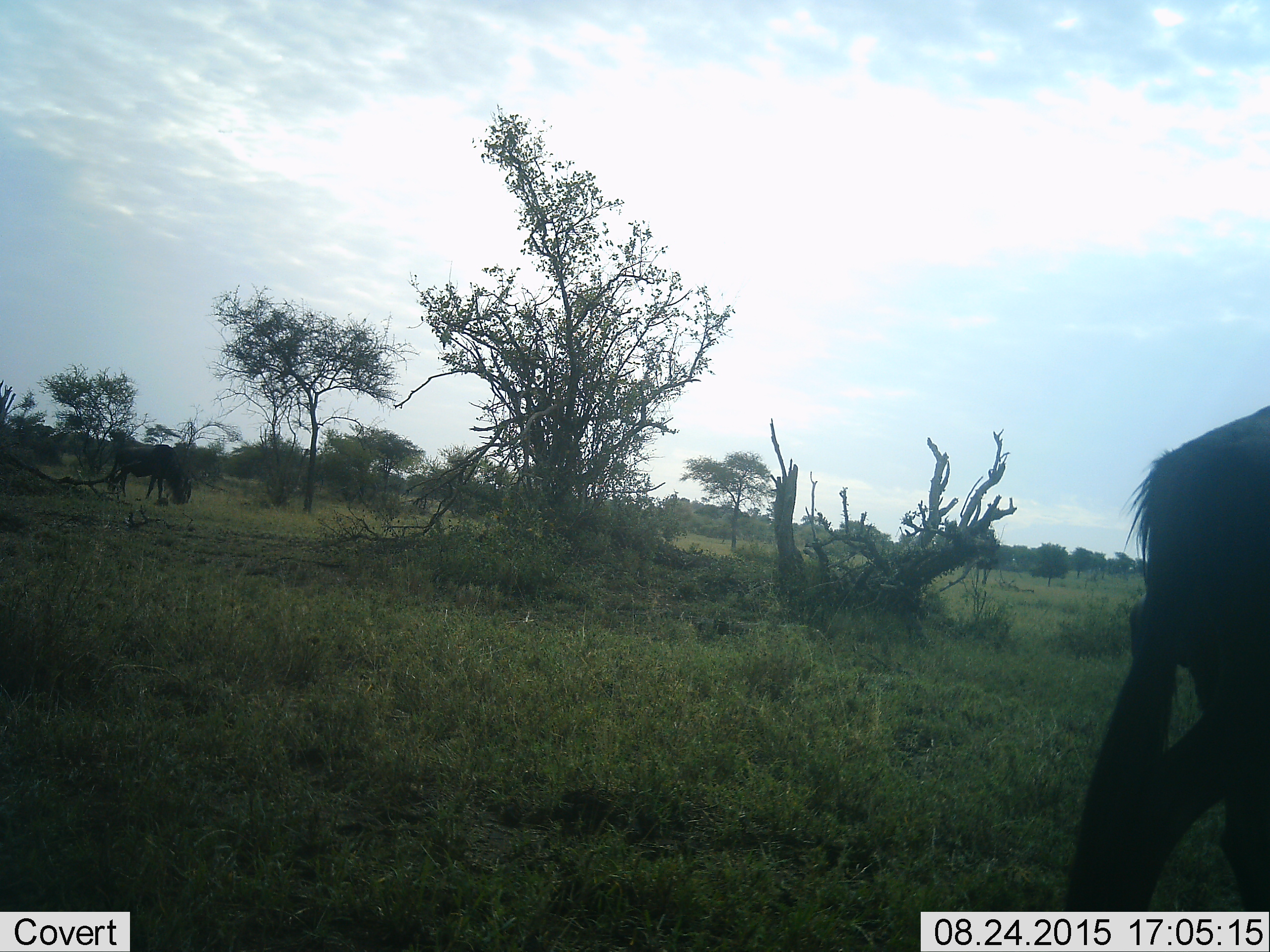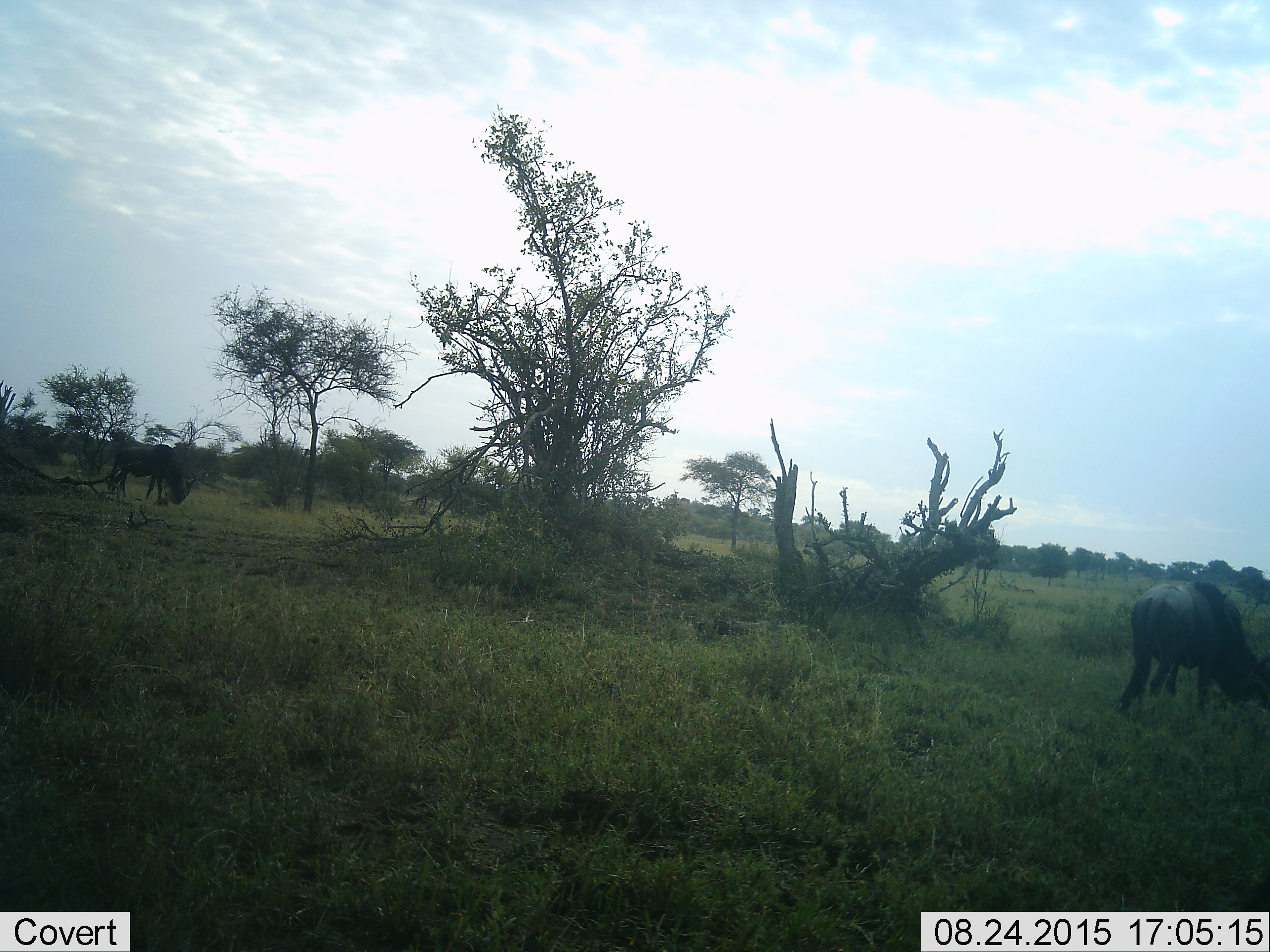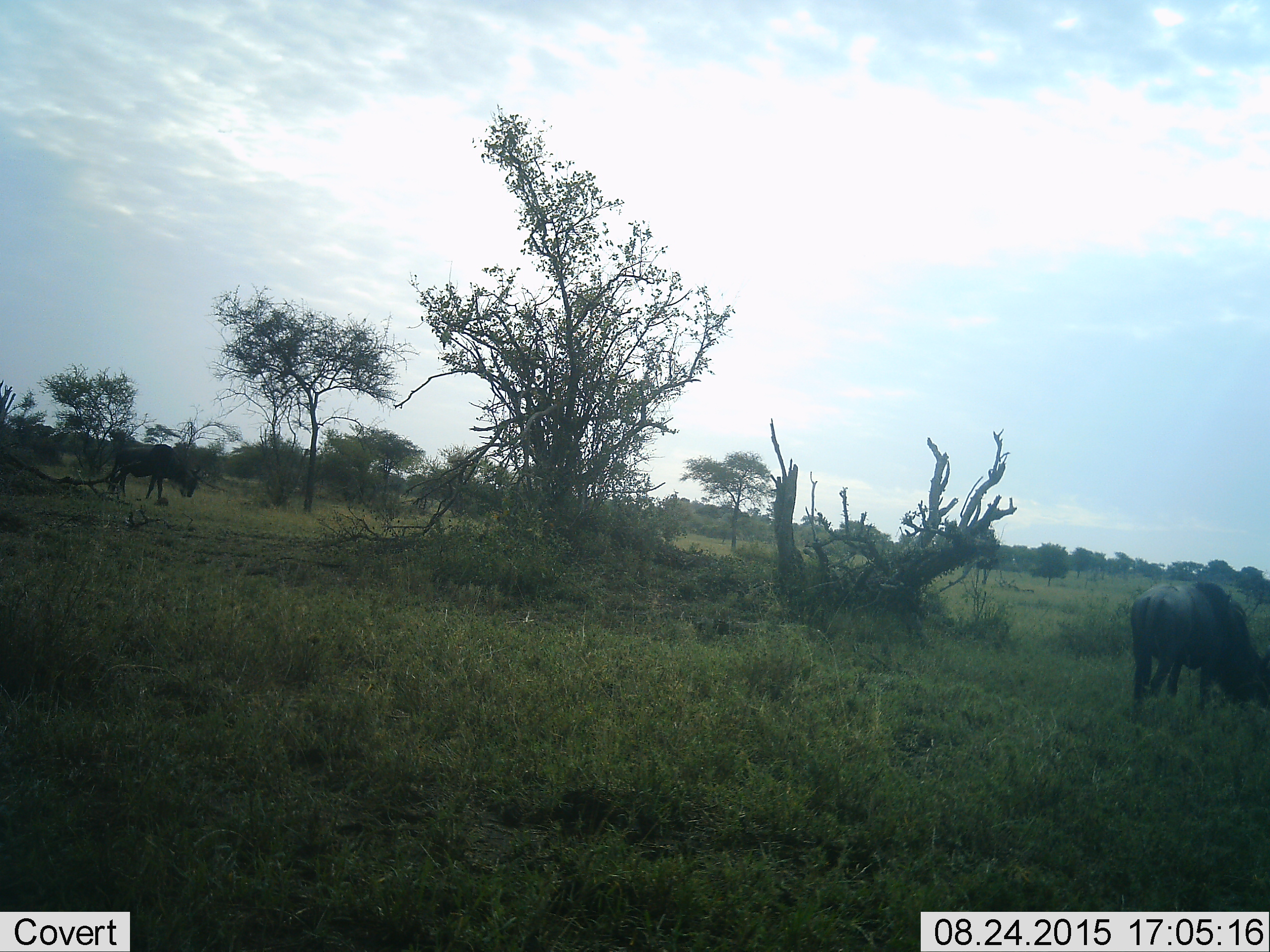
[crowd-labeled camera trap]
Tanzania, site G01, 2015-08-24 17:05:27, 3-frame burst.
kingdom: Animalia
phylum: Chordata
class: Mammalia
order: Artiodactyla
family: Bovidae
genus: Connochaetes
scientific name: Connochaetes taurinus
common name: blue wildebeest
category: wildebeest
Wildebeest (blue wildebeest) (Connochaetes taurinus), count 3. Behavior (volunteer vote fractions): standing 33%, resting 7%, moving 53%, interacting 0%. Young present (vote fraction): 0%. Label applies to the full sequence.